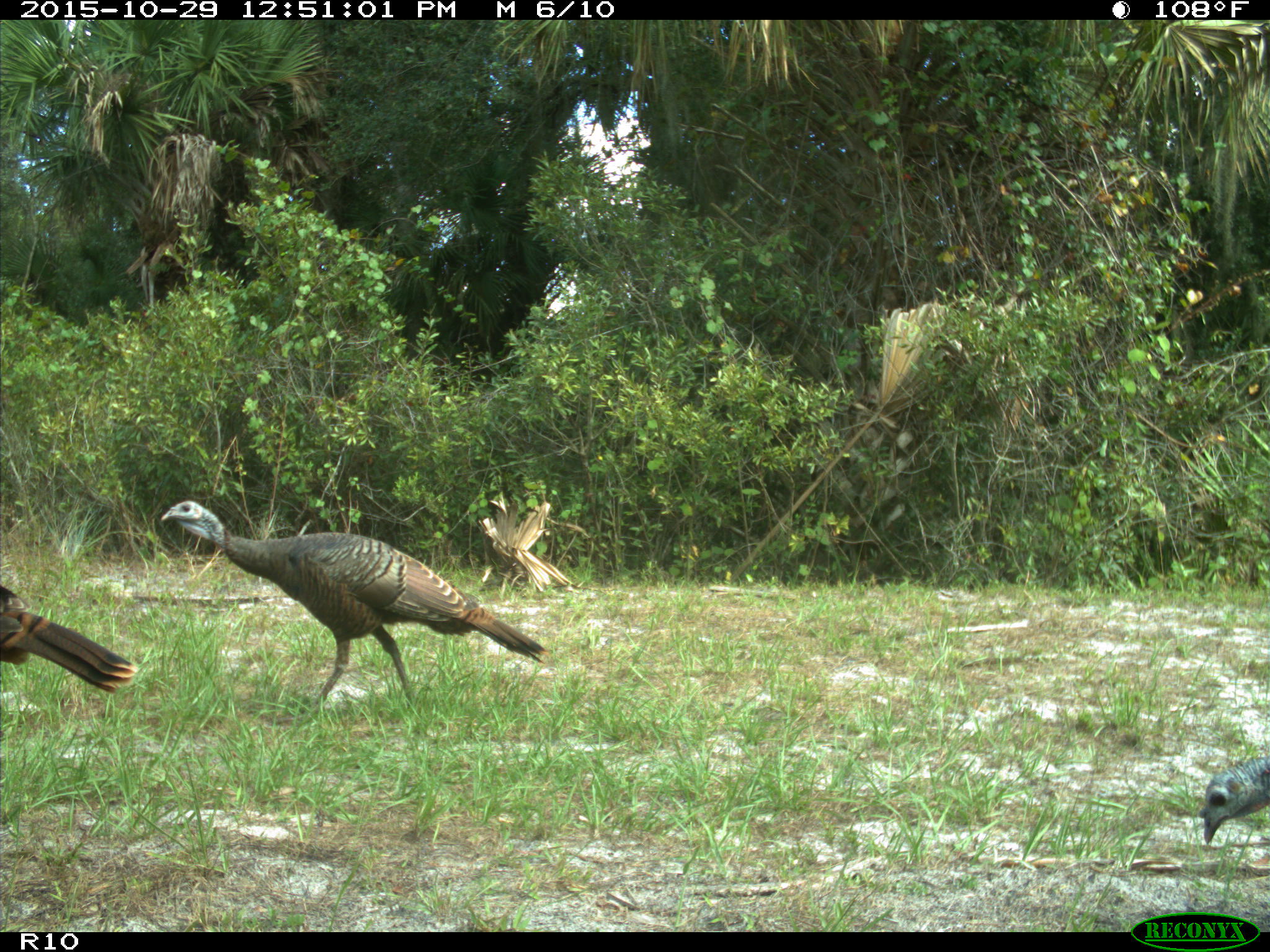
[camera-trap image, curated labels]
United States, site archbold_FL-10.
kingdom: Animalia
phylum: Chordata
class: Aves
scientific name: Aves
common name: birds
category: unidentified bird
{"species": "unidentified bird (birds) (Aves)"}